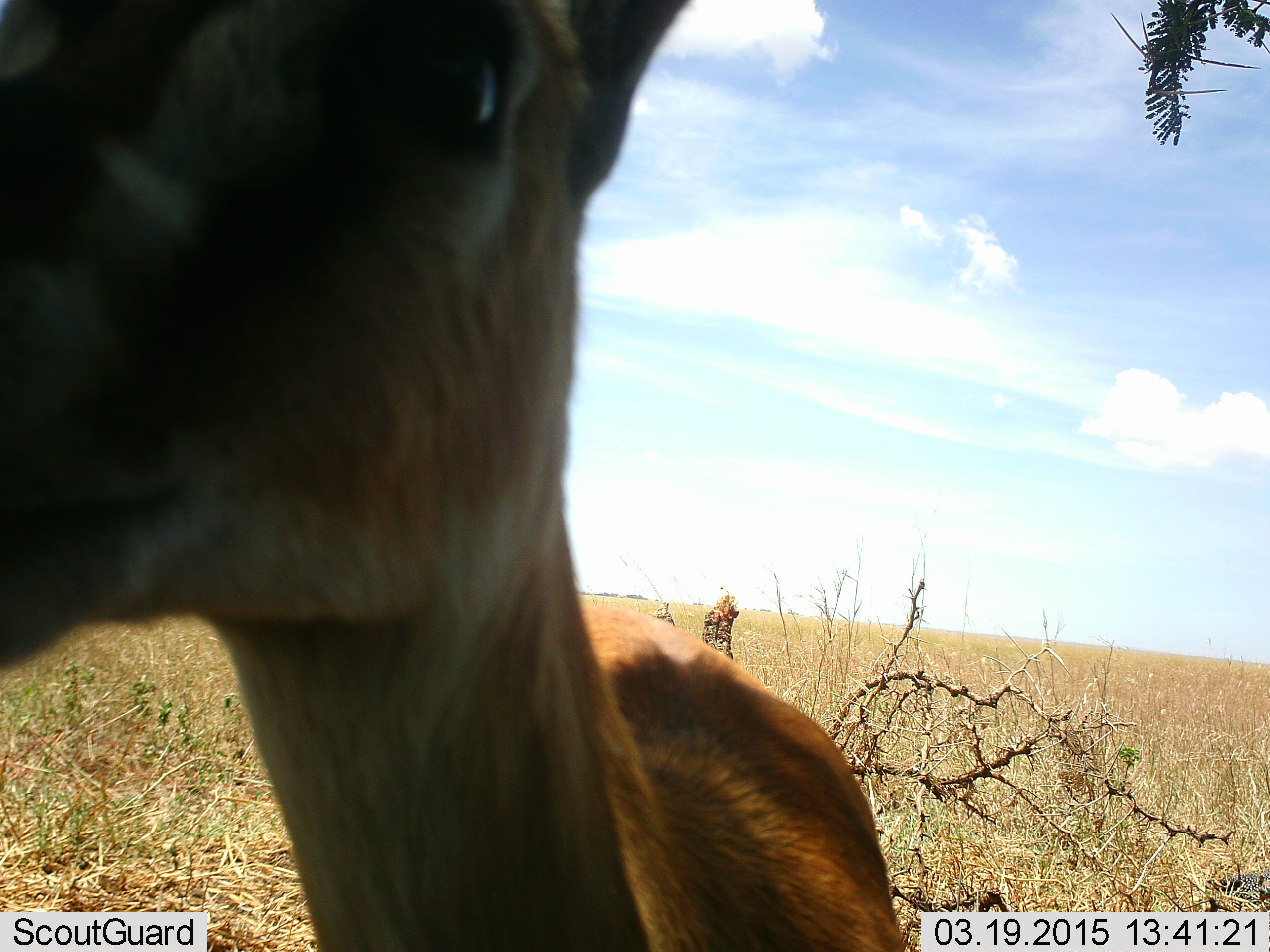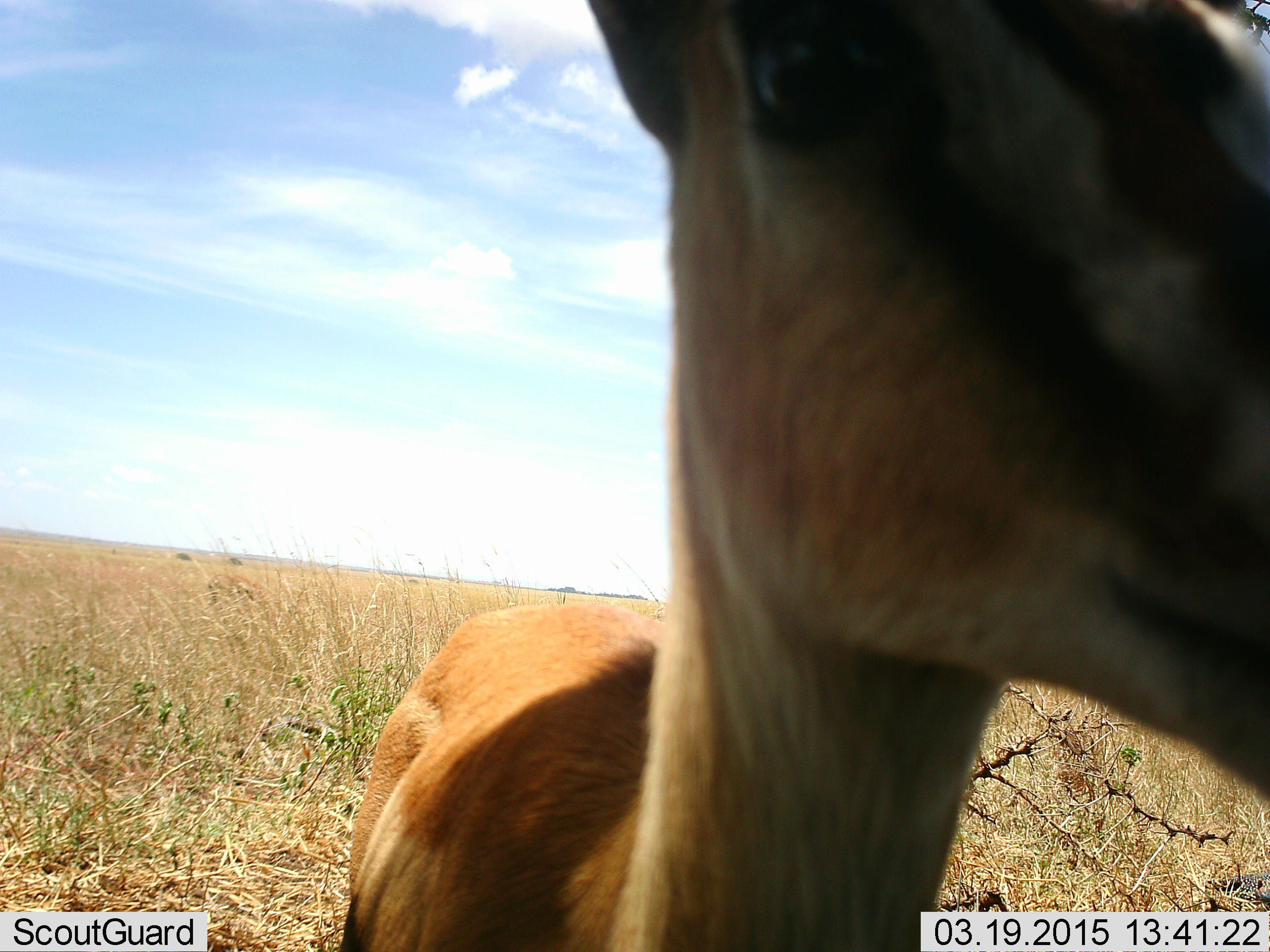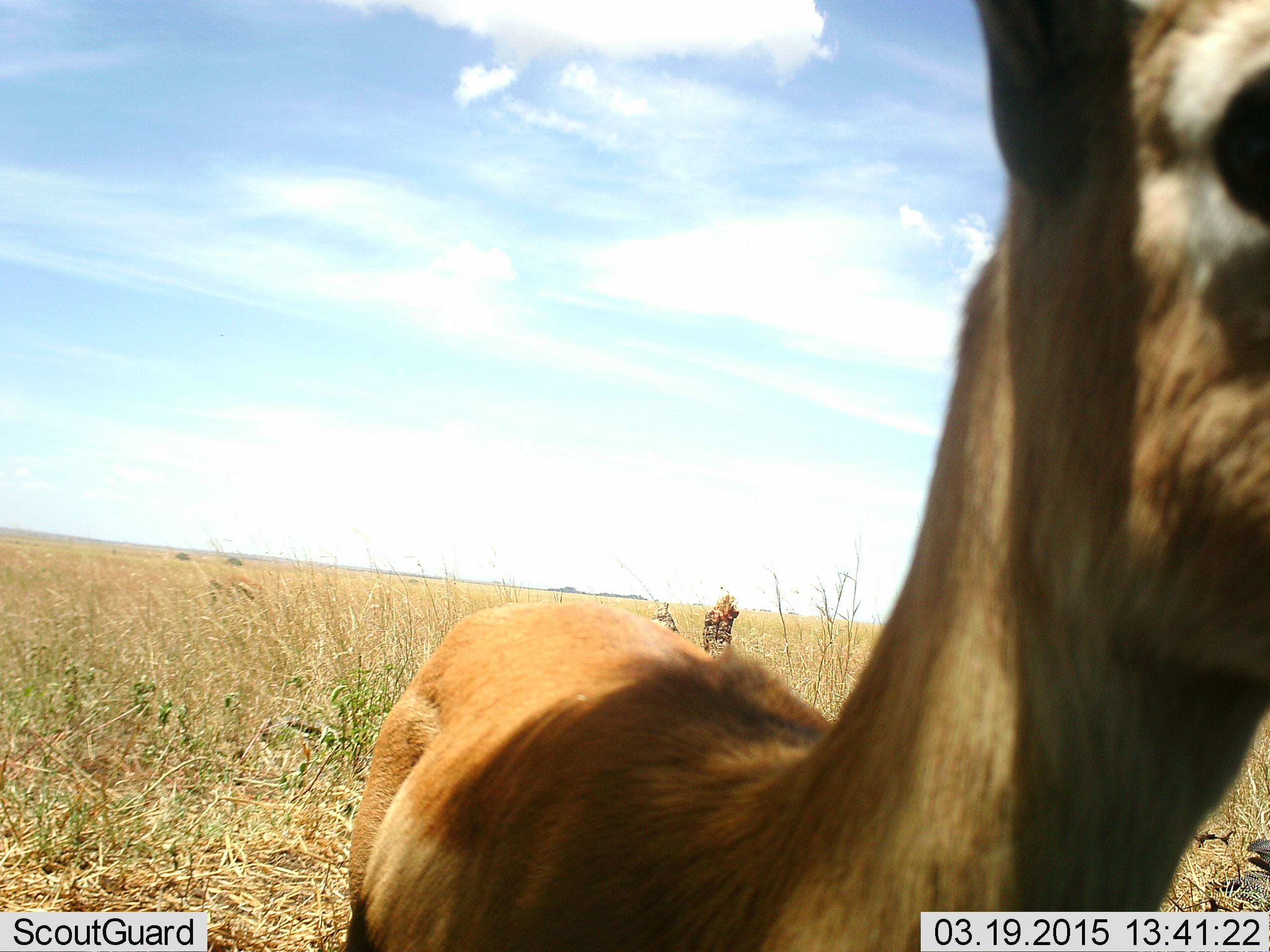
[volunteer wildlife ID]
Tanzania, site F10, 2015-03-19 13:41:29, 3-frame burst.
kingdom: Animalia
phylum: Chordata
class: Mammalia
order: Artiodactyla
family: Bovidae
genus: Eudorcas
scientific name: Eudorcas thomsonii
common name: thomson's gazelle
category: gazellethomsons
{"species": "gazellethomsons (thomson's gazelle) (Eudorcas thomsonii)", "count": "1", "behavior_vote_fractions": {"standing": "100%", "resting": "0%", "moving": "0%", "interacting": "0%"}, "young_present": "0%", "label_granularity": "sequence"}